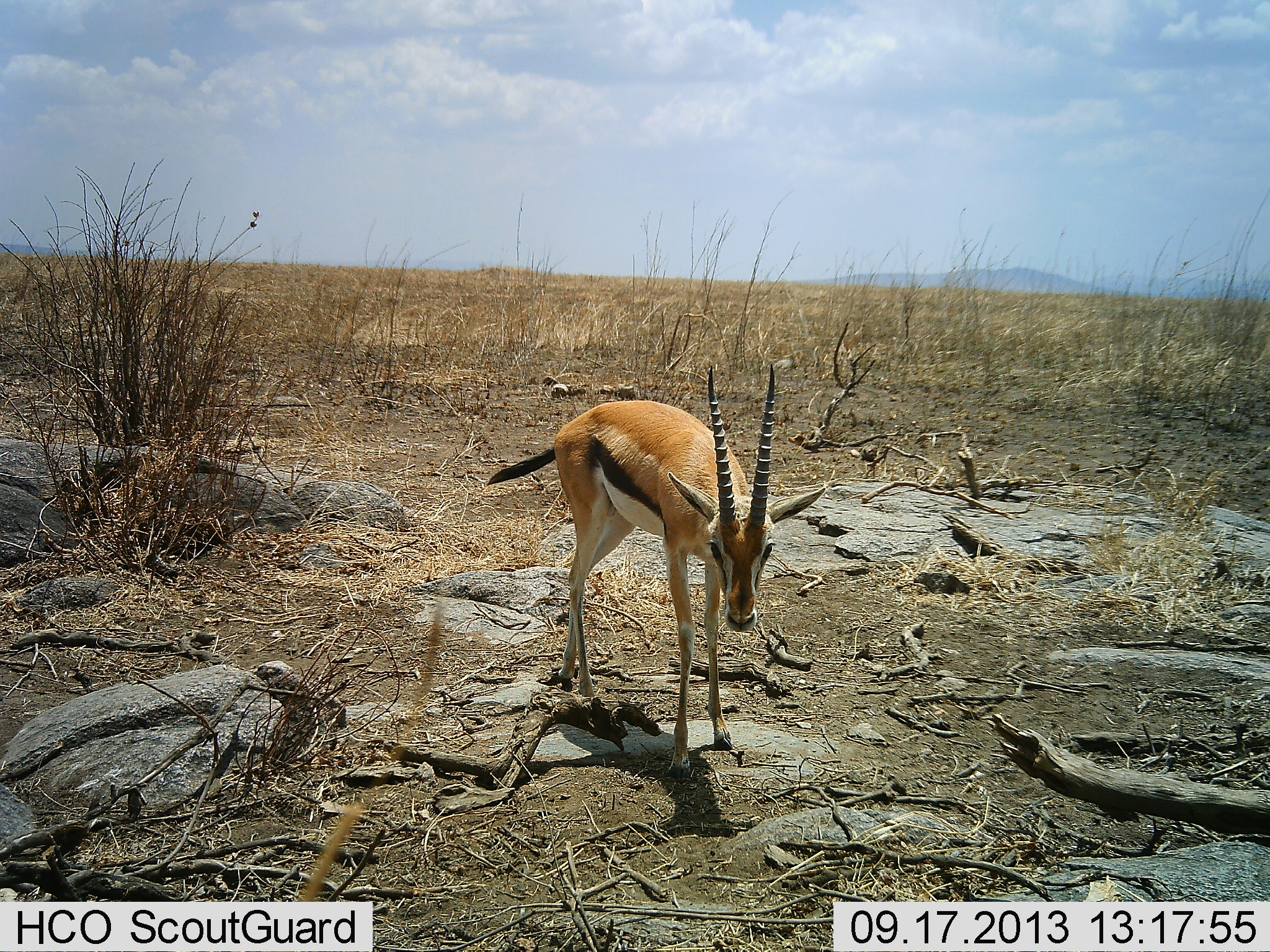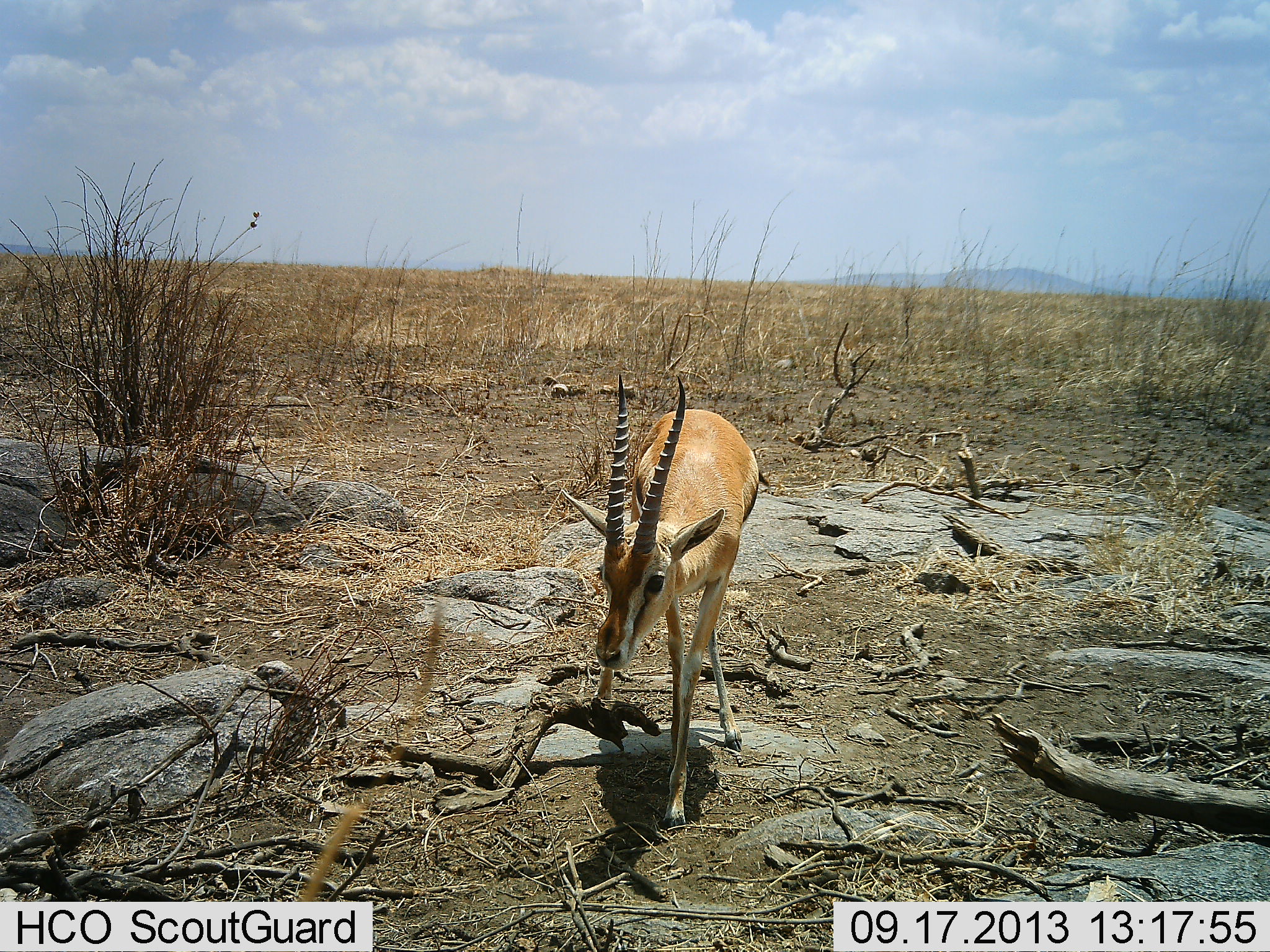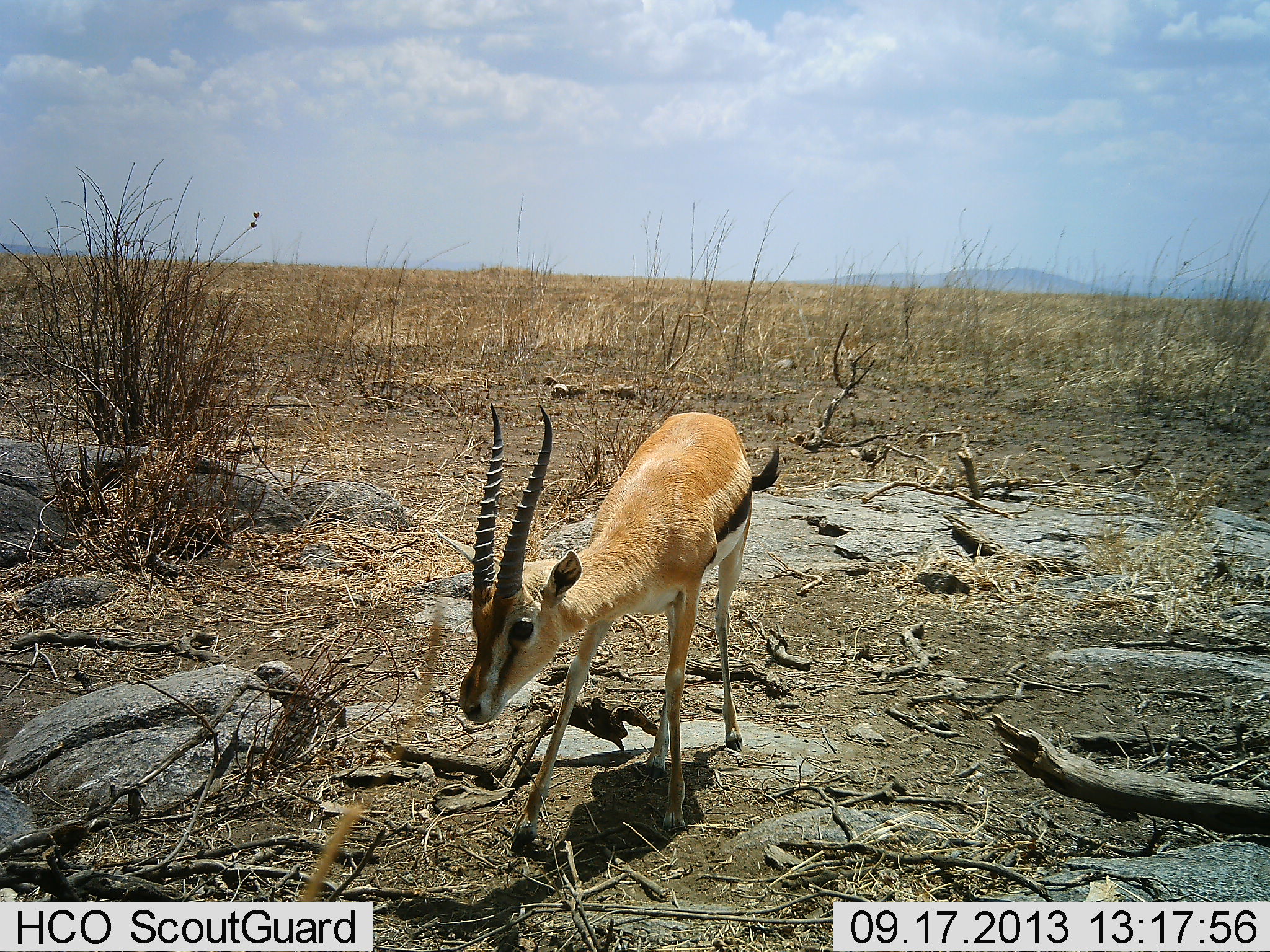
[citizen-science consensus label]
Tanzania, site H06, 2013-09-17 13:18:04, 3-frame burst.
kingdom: Animalia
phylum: Chordata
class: Mammalia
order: Artiodactyla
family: Bovidae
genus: Eudorcas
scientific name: Eudorcas thomsonii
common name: thomson's gazelle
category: gazellethomsons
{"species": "gazellethomsons (thomson's gazelle) (Eudorcas thomsonii)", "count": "1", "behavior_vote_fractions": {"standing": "36%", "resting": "0%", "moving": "73%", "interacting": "0%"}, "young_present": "0%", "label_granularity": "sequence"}